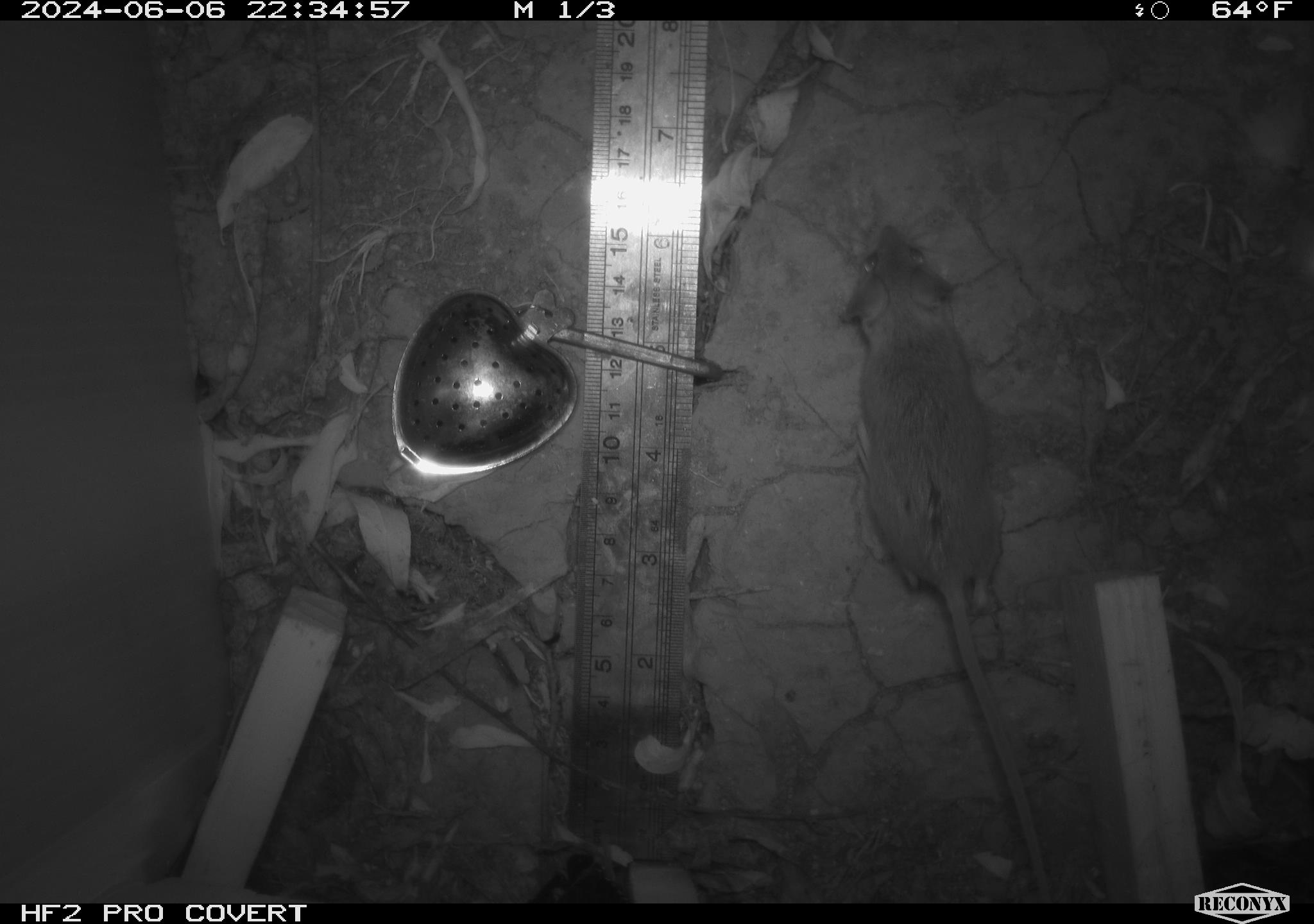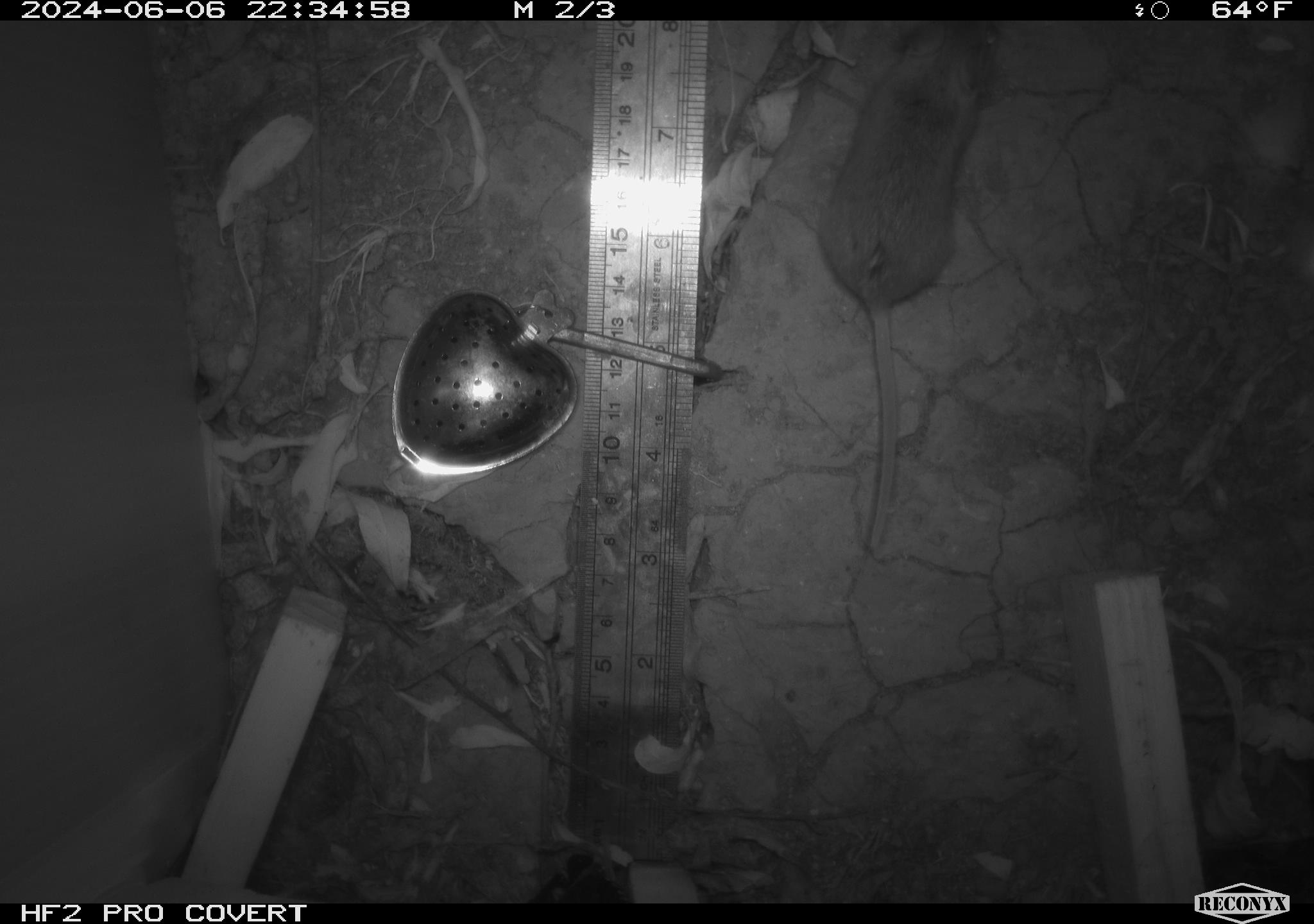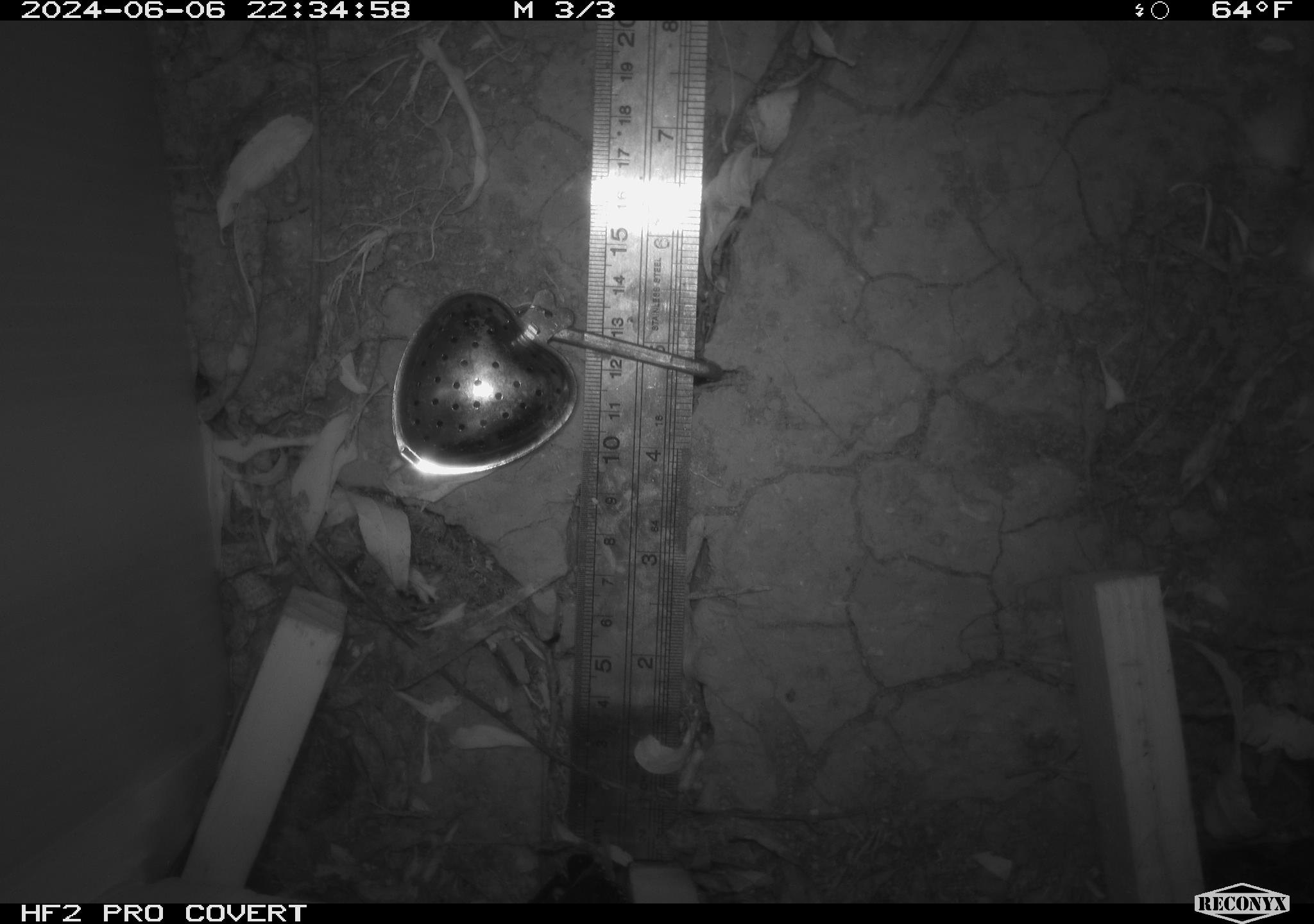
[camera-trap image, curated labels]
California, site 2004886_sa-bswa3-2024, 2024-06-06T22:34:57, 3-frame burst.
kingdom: Animalia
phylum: Chordata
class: Mammalia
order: Rodentia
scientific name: Rodentia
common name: mouse species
Mouse species (Rodentia).